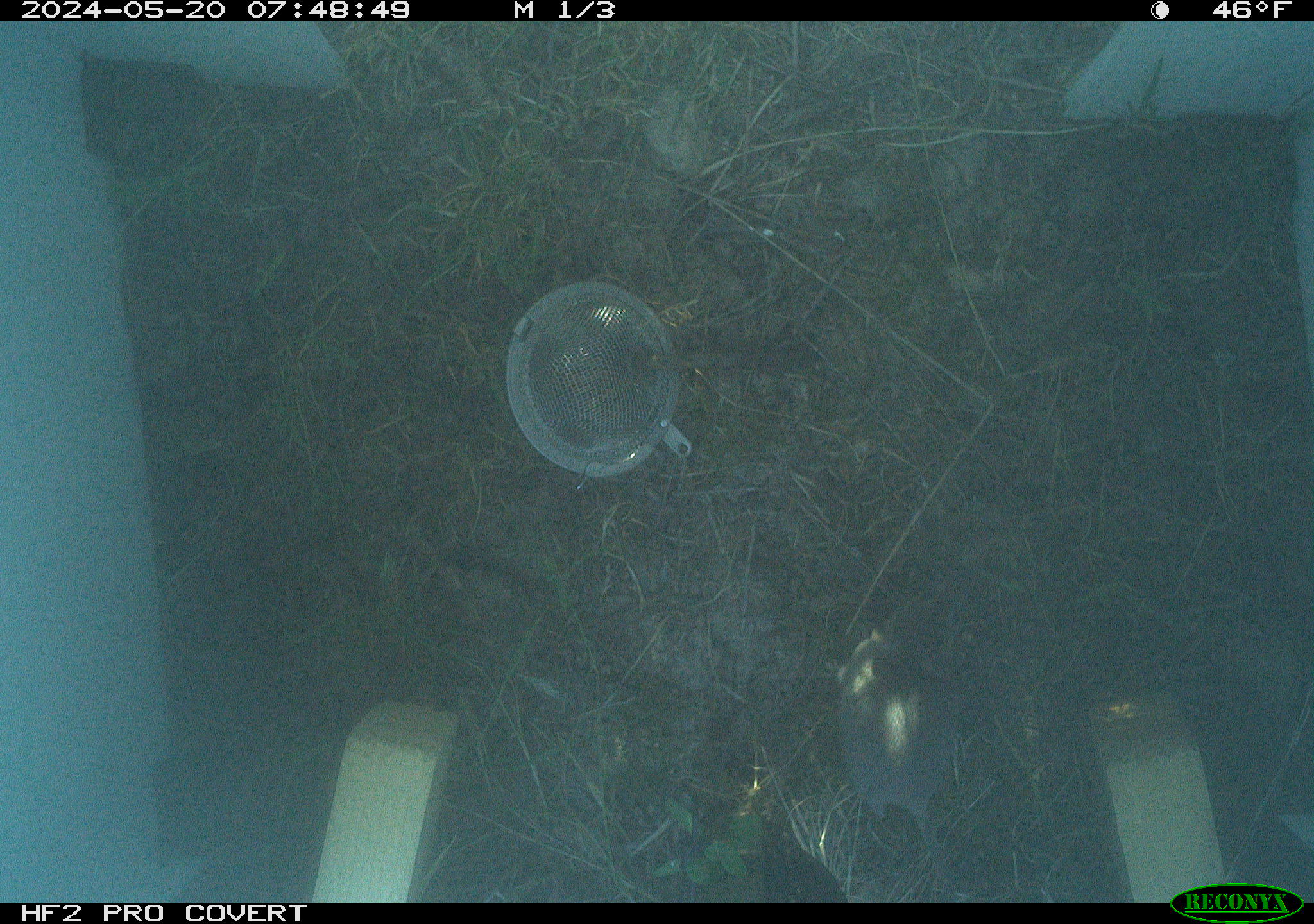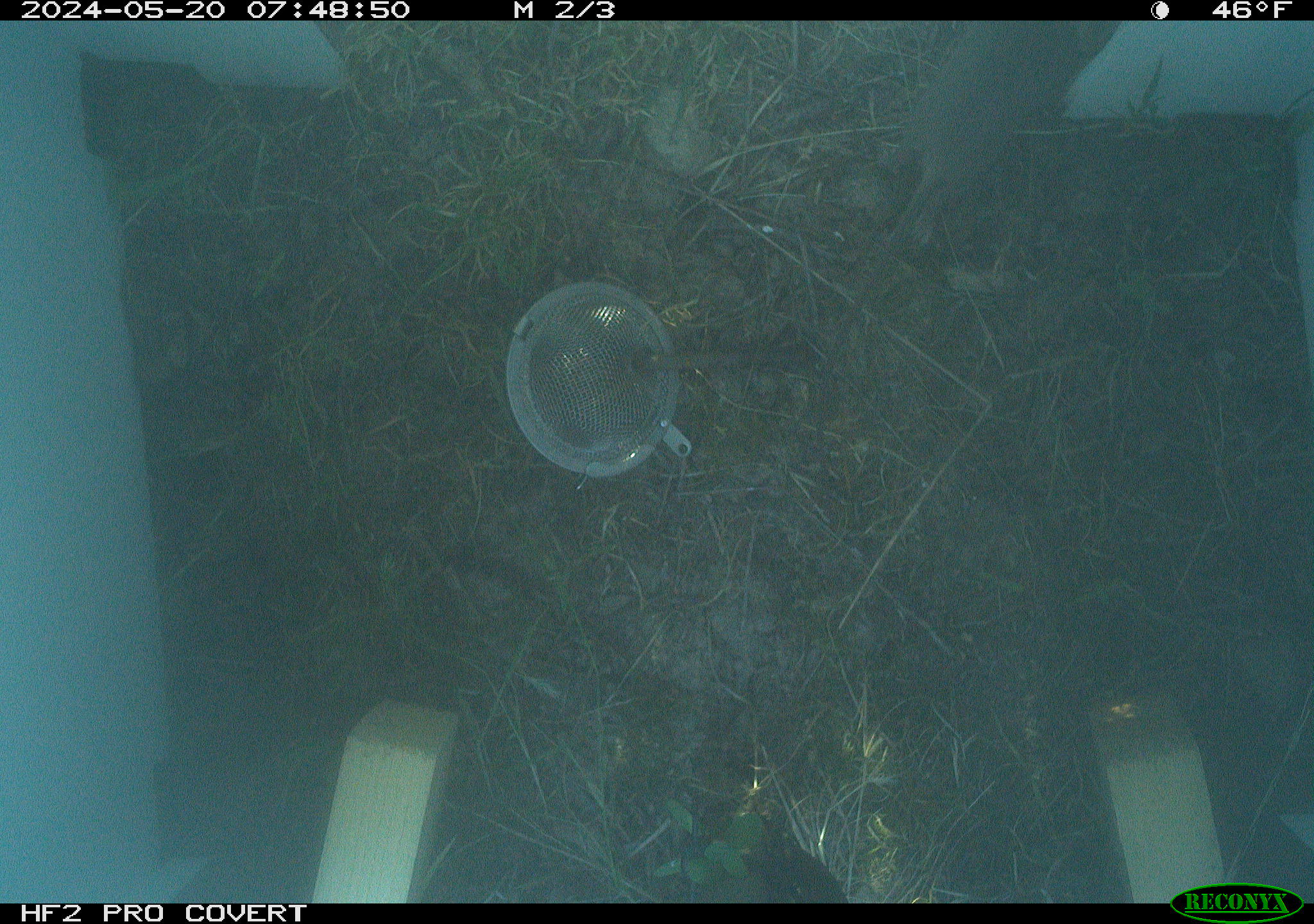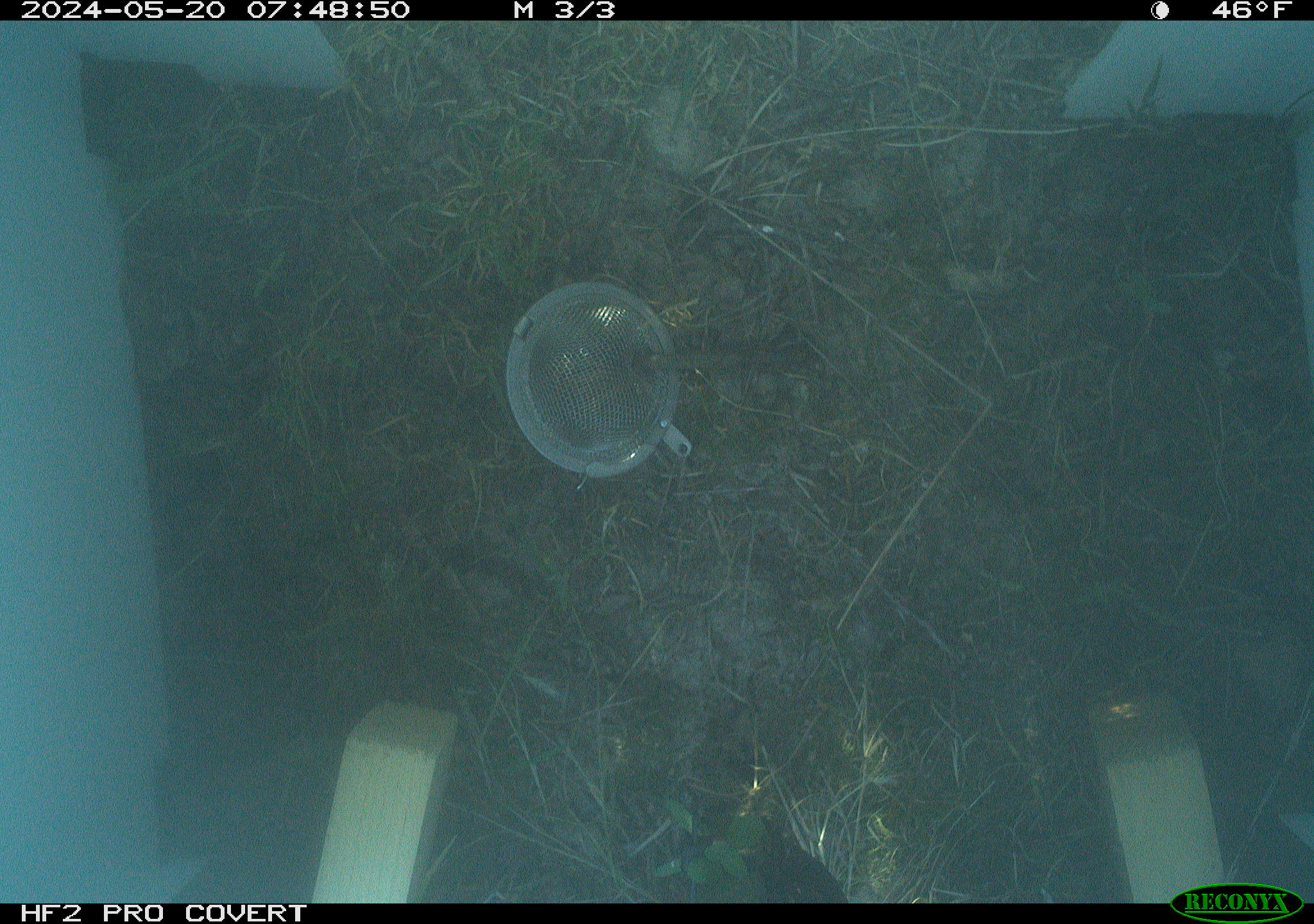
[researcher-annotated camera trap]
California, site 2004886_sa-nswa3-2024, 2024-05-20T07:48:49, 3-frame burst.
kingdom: Animalia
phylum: Chordata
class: Mammalia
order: Rodentia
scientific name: Rodentia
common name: rodent